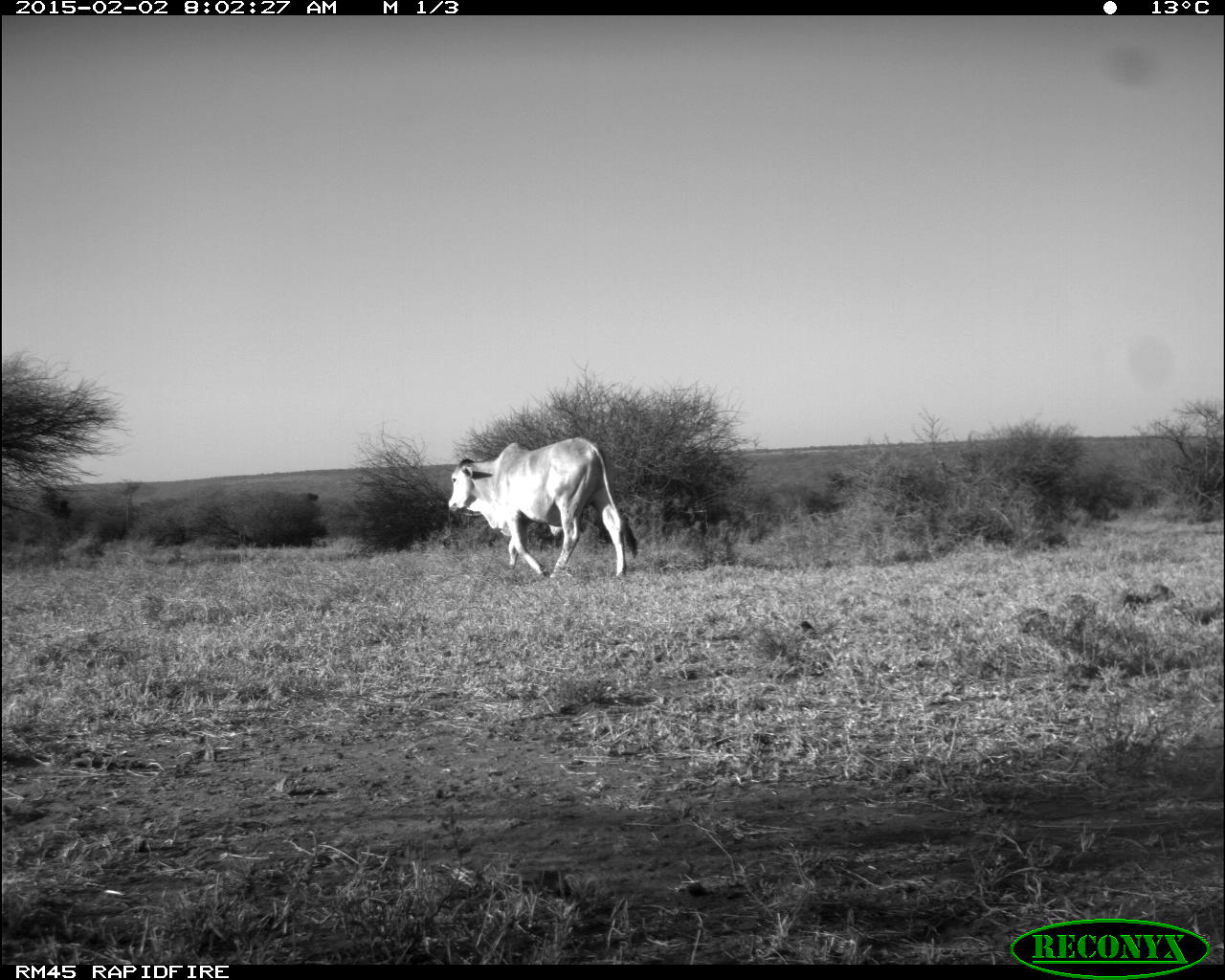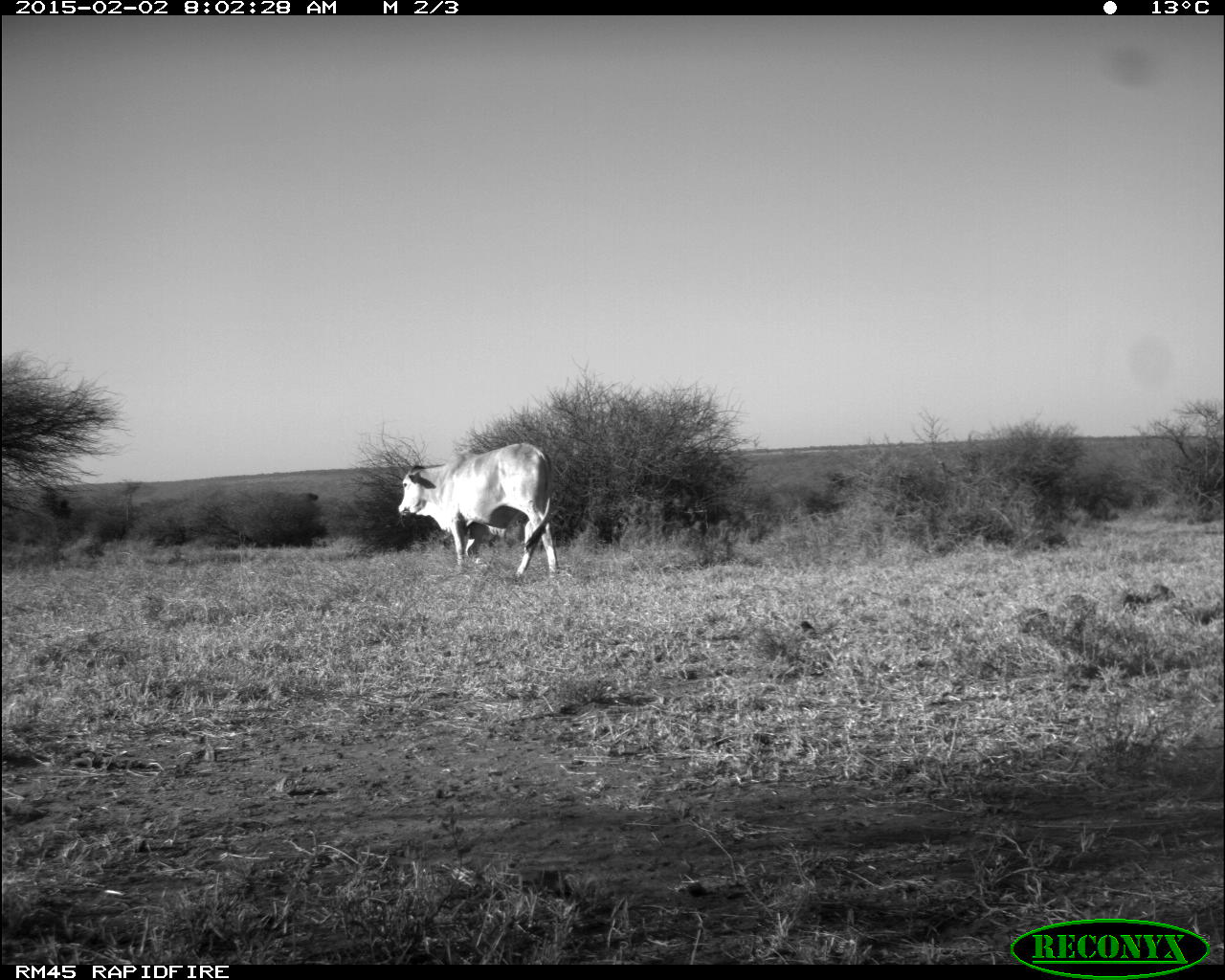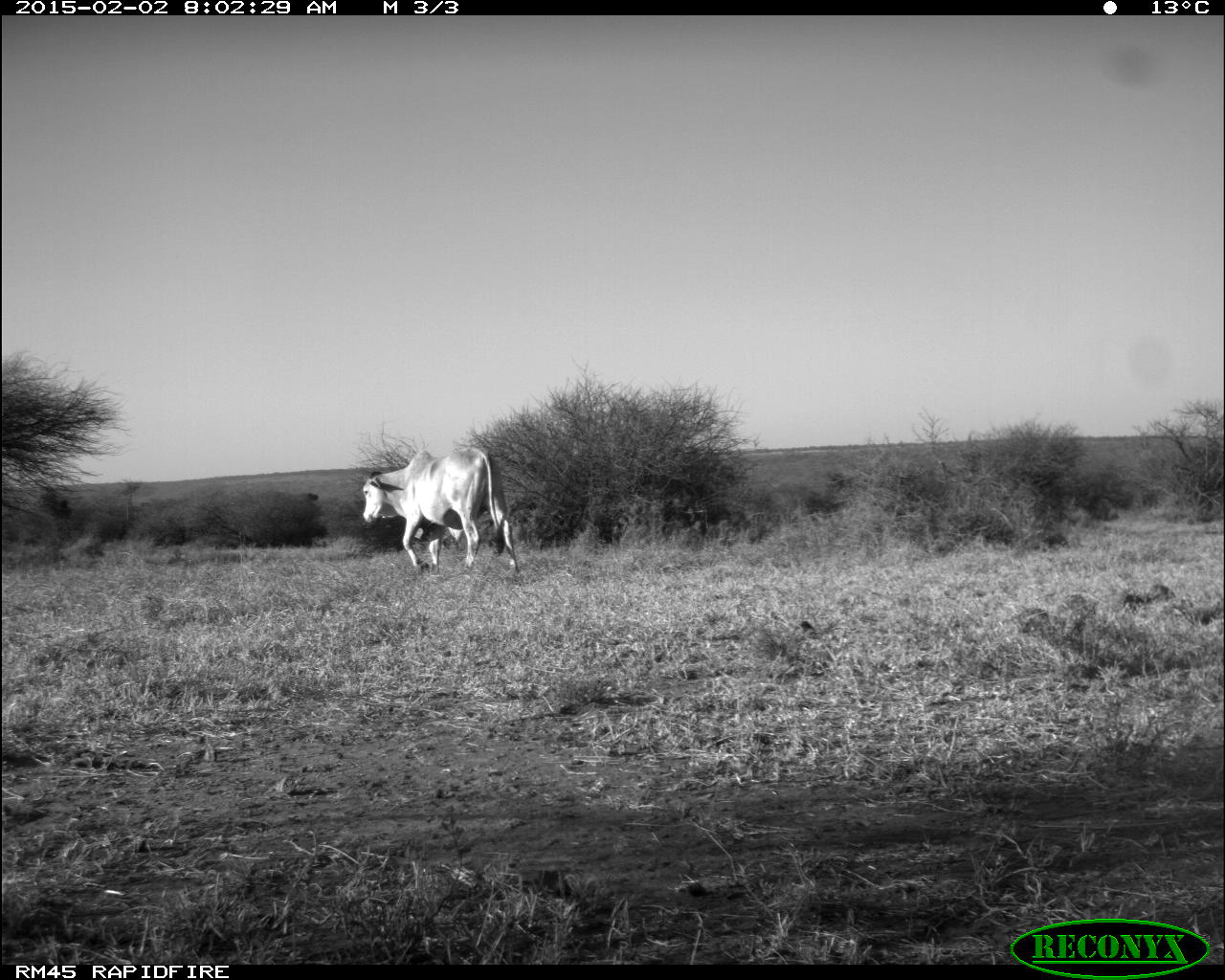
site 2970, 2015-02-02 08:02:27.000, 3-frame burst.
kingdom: Animalia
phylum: Chordata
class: Mammalia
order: Artiodactyla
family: Bovidae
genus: Bos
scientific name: Bos taurus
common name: domestic cattle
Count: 17.